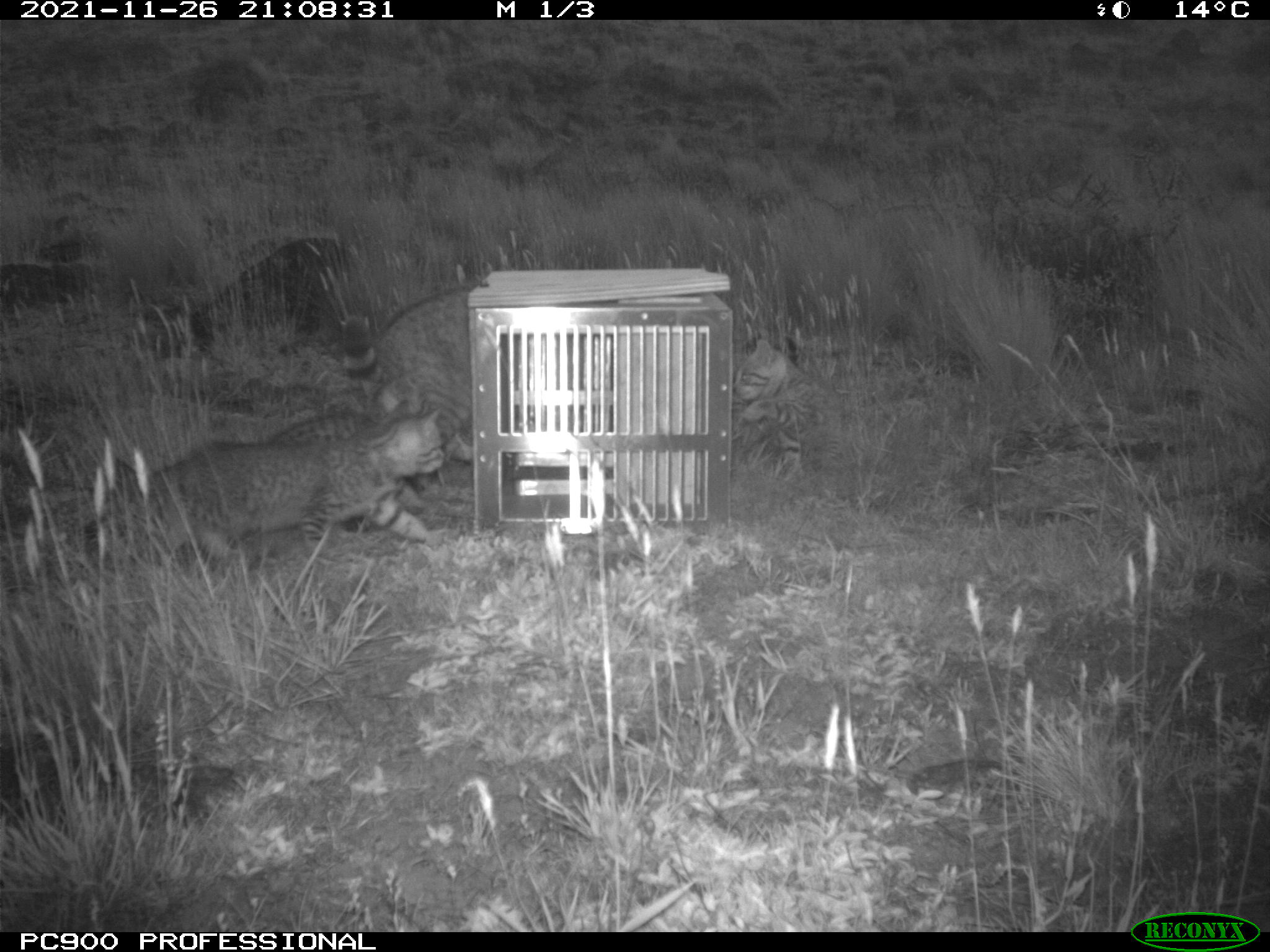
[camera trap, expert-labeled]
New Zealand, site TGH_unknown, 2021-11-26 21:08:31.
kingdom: Animalia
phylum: Chordata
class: Mammalia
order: Carnivora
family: Felidae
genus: Felis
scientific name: Felis catus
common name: domestic cat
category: cat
Cat (domestic cat) (Felis catus).